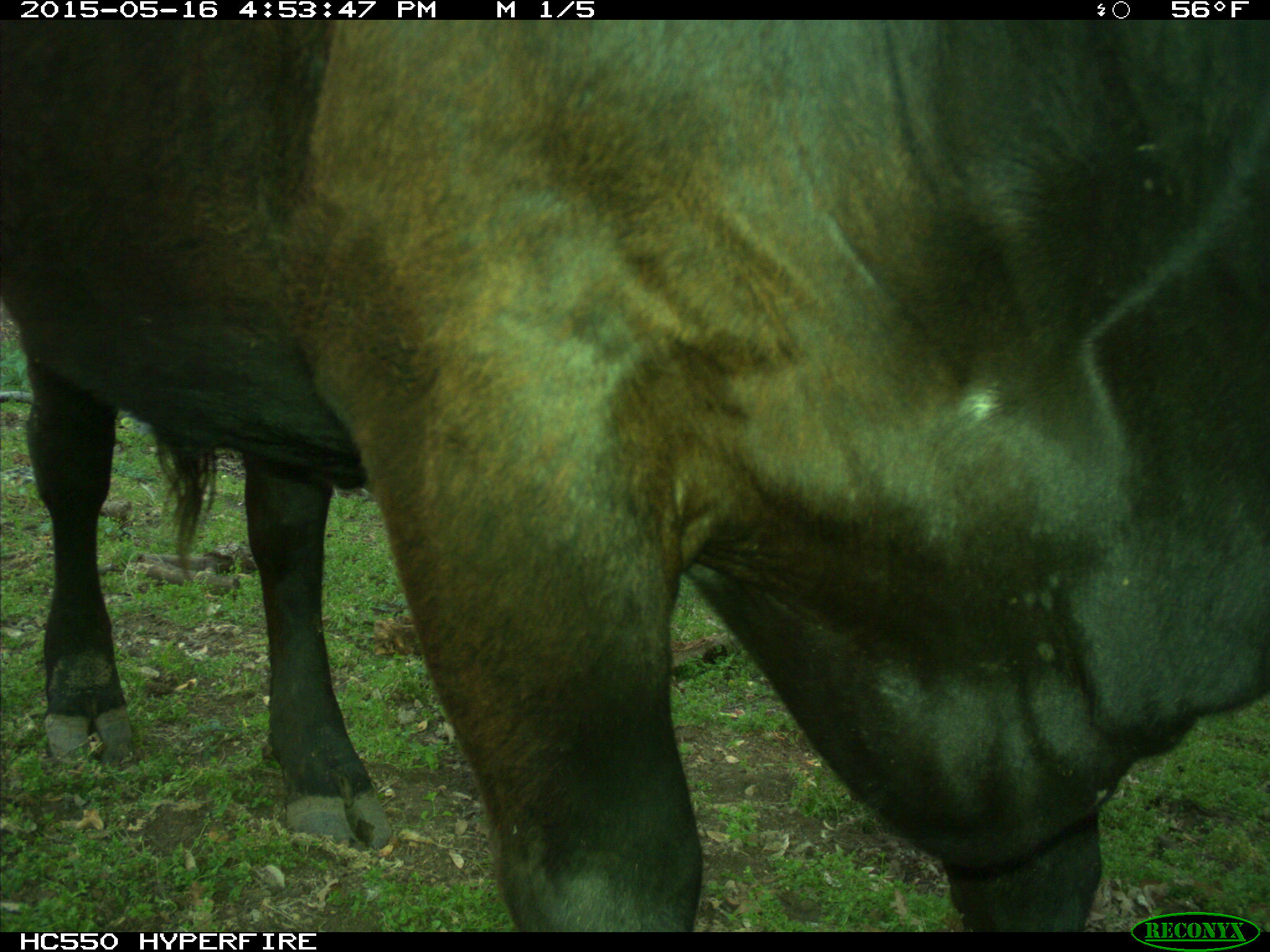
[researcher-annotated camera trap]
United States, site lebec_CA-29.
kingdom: Animalia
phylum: Chordata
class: Mammalia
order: Artiodactyla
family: Bovidae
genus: Bos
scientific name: Bos taurus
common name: domestic cow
Bos taurus (domestic cow).